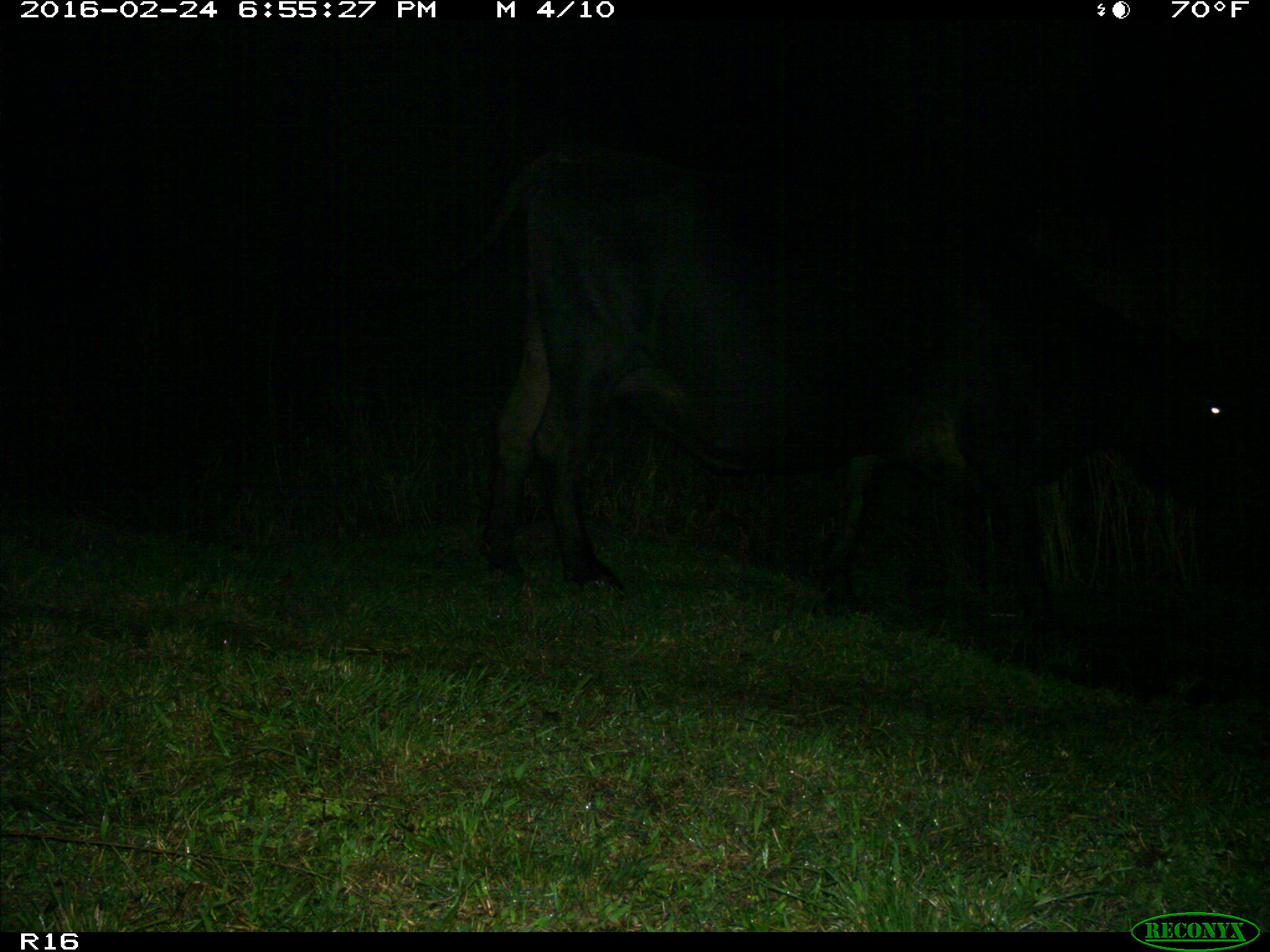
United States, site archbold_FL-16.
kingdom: Animalia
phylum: Chordata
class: Mammalia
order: Artiodactyla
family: Bovidae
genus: Bos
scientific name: Bos taurus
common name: domestic cow